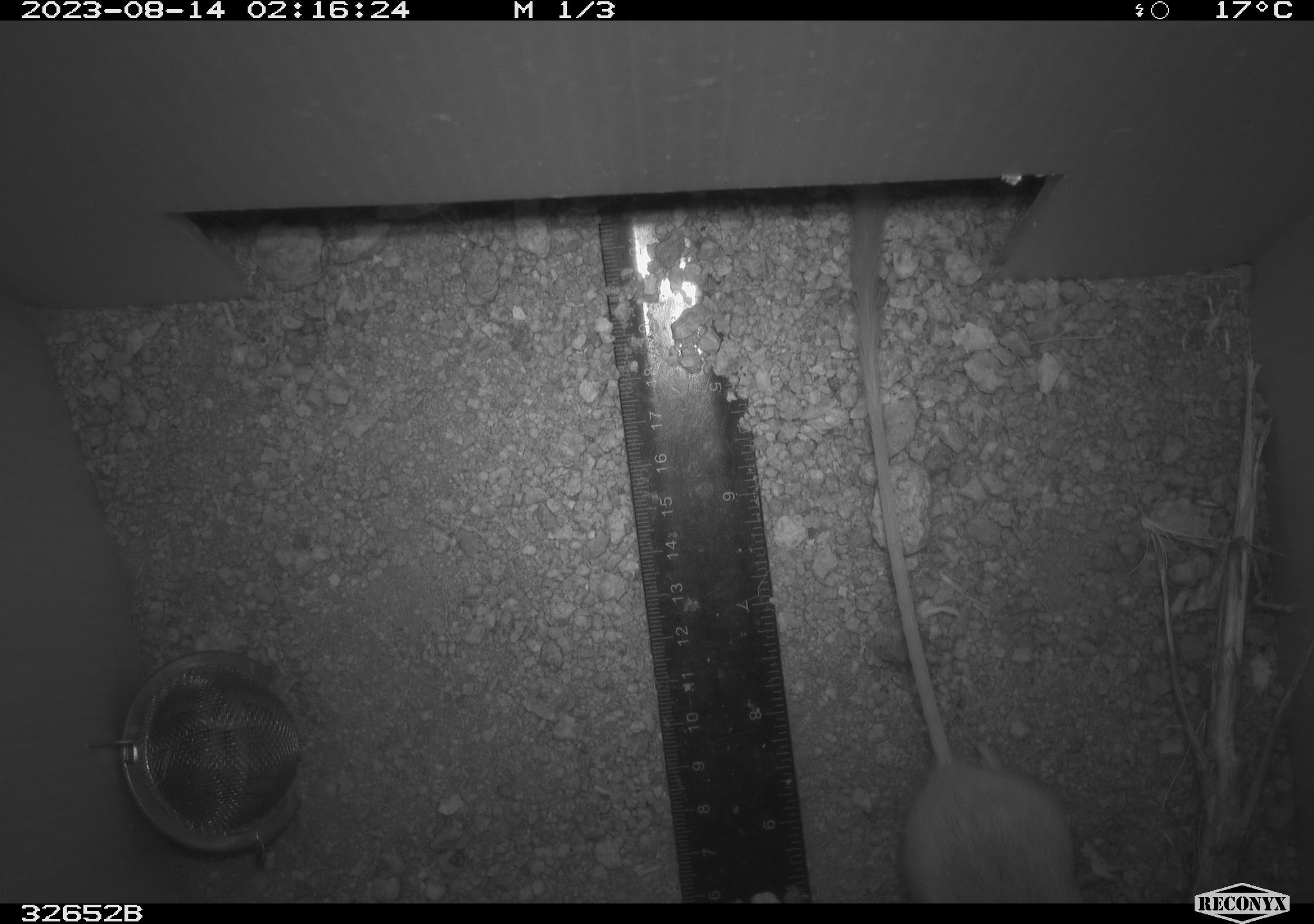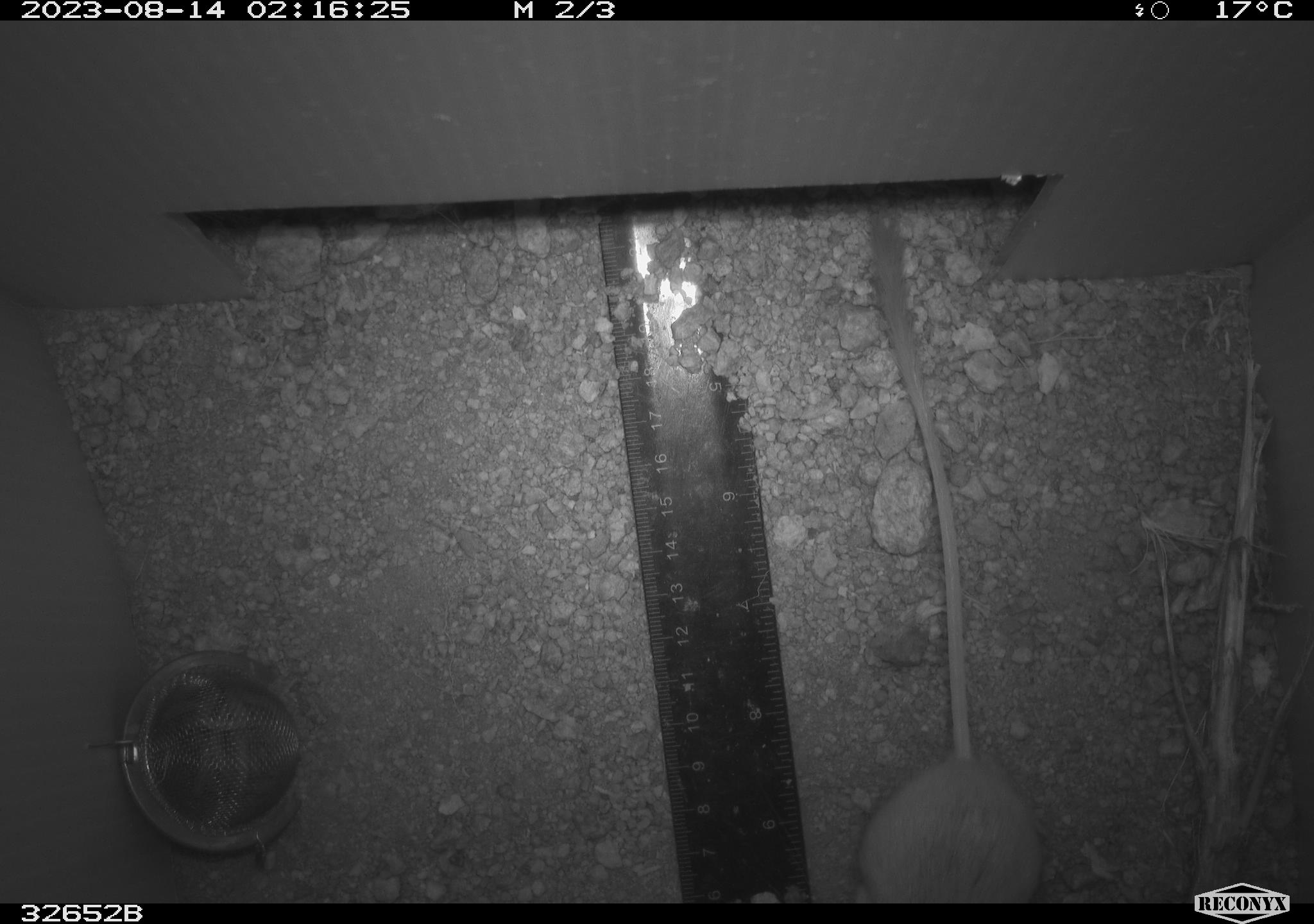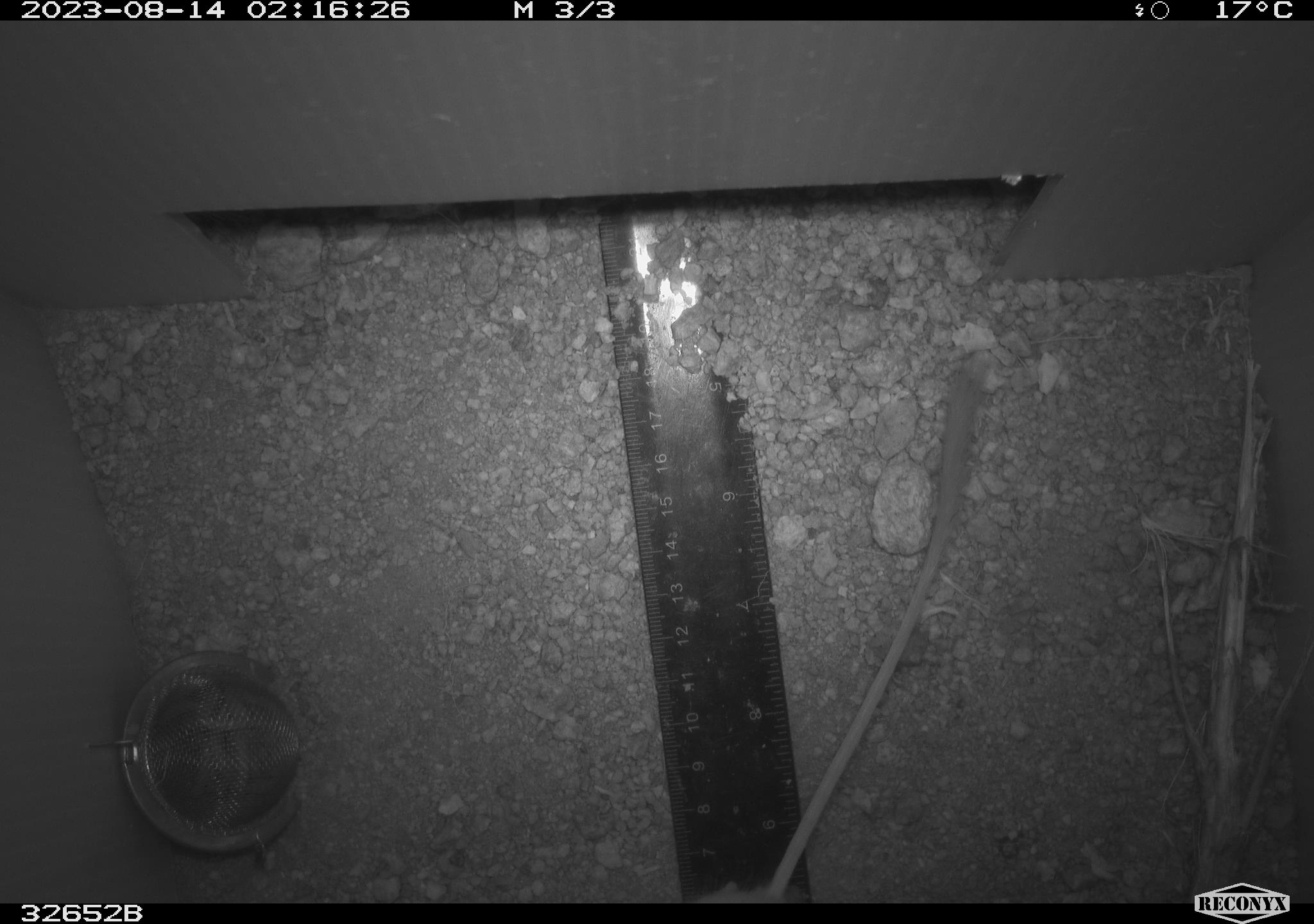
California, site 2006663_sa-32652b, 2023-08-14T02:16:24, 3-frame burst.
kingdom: Animalia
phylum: Chordata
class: Mammalia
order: Rodentia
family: Heteromyidae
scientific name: Heteromyidae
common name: kangaroo rats and pocket mice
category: heteromyidae family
Heteromyidae family (kangaroo rats and pocket mice) (Heteromyidae).